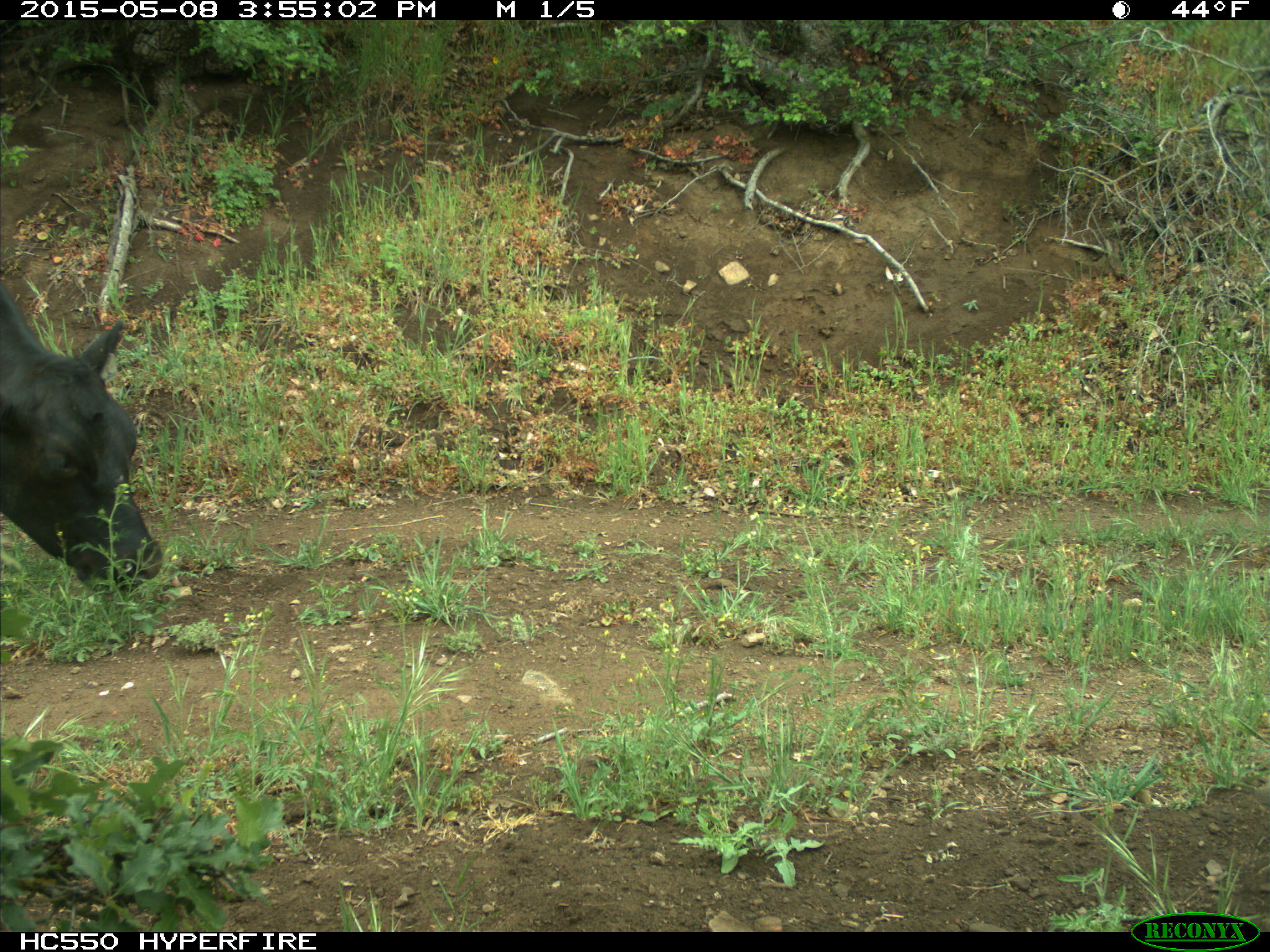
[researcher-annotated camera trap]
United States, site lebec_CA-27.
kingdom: Animalia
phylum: Chordata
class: Mammalia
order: Artiodactyla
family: Bovidae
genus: Bos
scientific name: Bos taurus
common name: domestic cow